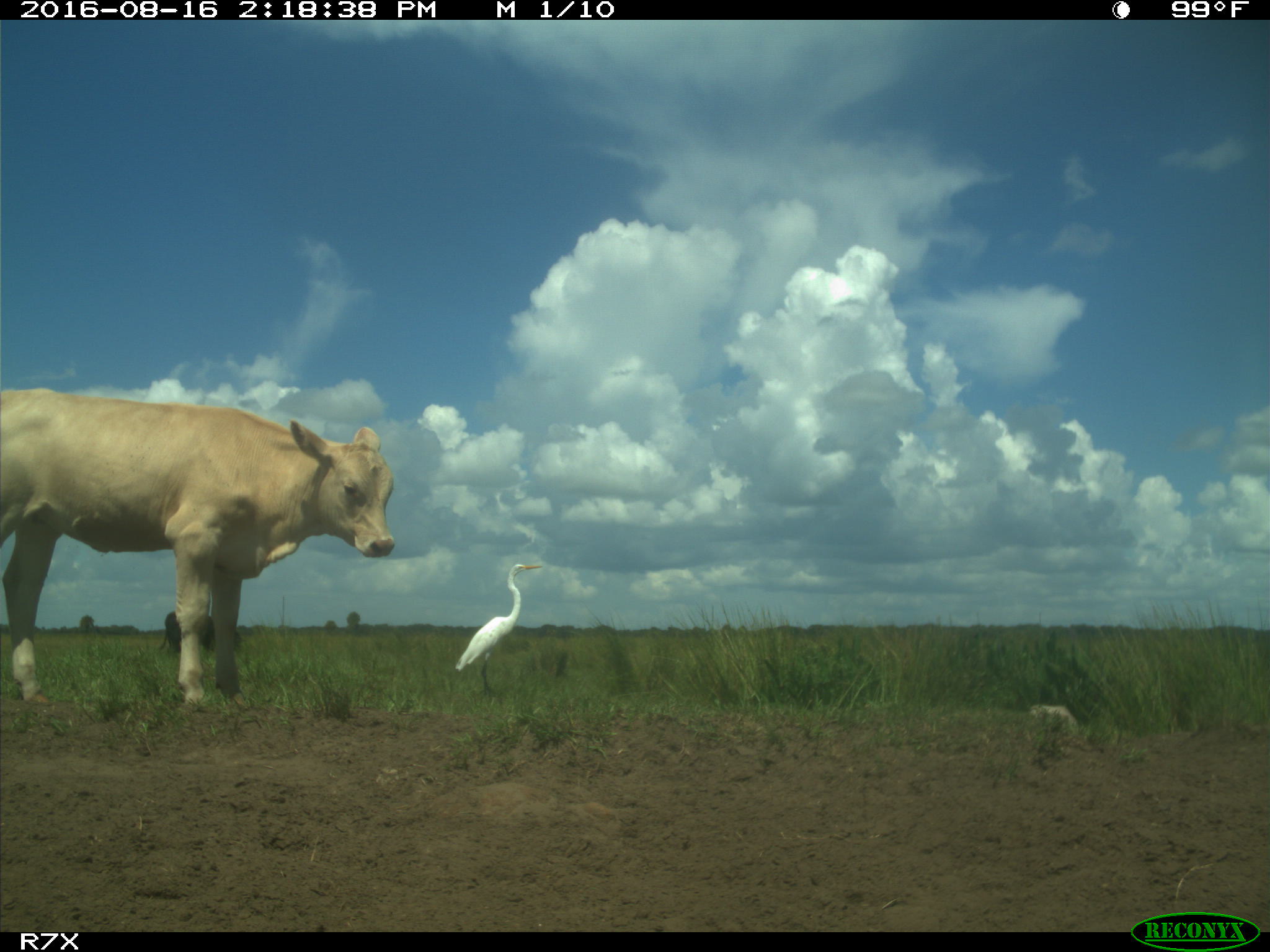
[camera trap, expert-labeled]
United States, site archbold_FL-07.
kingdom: Animalia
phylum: Chordata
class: Mammalia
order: Artiodactyla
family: Bovidae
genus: Bos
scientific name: Bos taurus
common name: domestic cow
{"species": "Bos taurus (domestic cow)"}